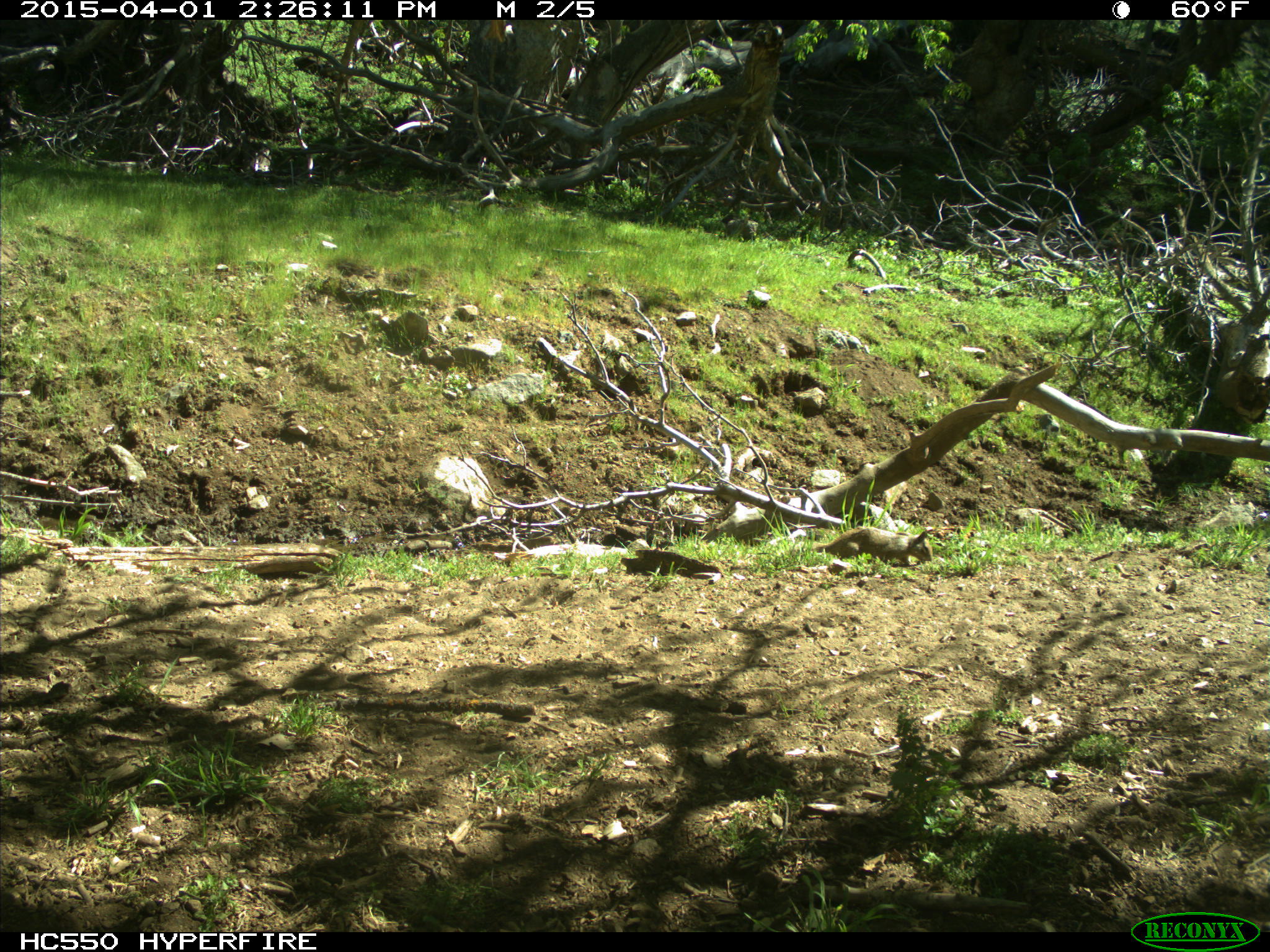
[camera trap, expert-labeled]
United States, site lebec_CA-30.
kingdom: Animalia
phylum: Chordata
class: Mammalia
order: Rodentia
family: Sciuridae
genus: Otospermophilus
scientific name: Otospermophilus beecheyi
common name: california ground squirrel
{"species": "Otospermophilus beecheyi (california ground squirrel)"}